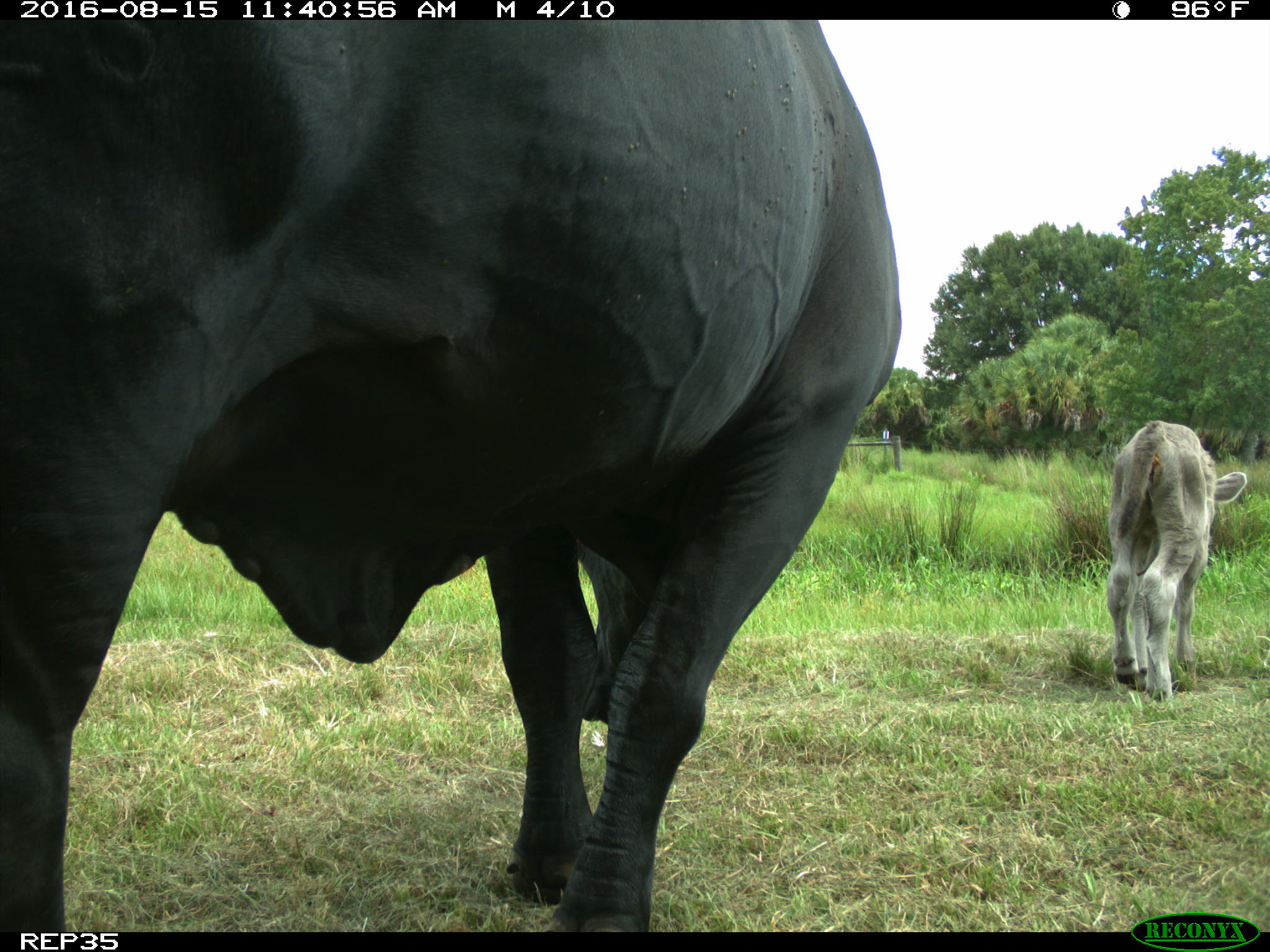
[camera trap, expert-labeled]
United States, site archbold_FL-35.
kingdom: Animalia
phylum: Chordata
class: Mammalia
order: Artiodactyla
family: Bovidae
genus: Bos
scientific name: Bos taurus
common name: domestic cow